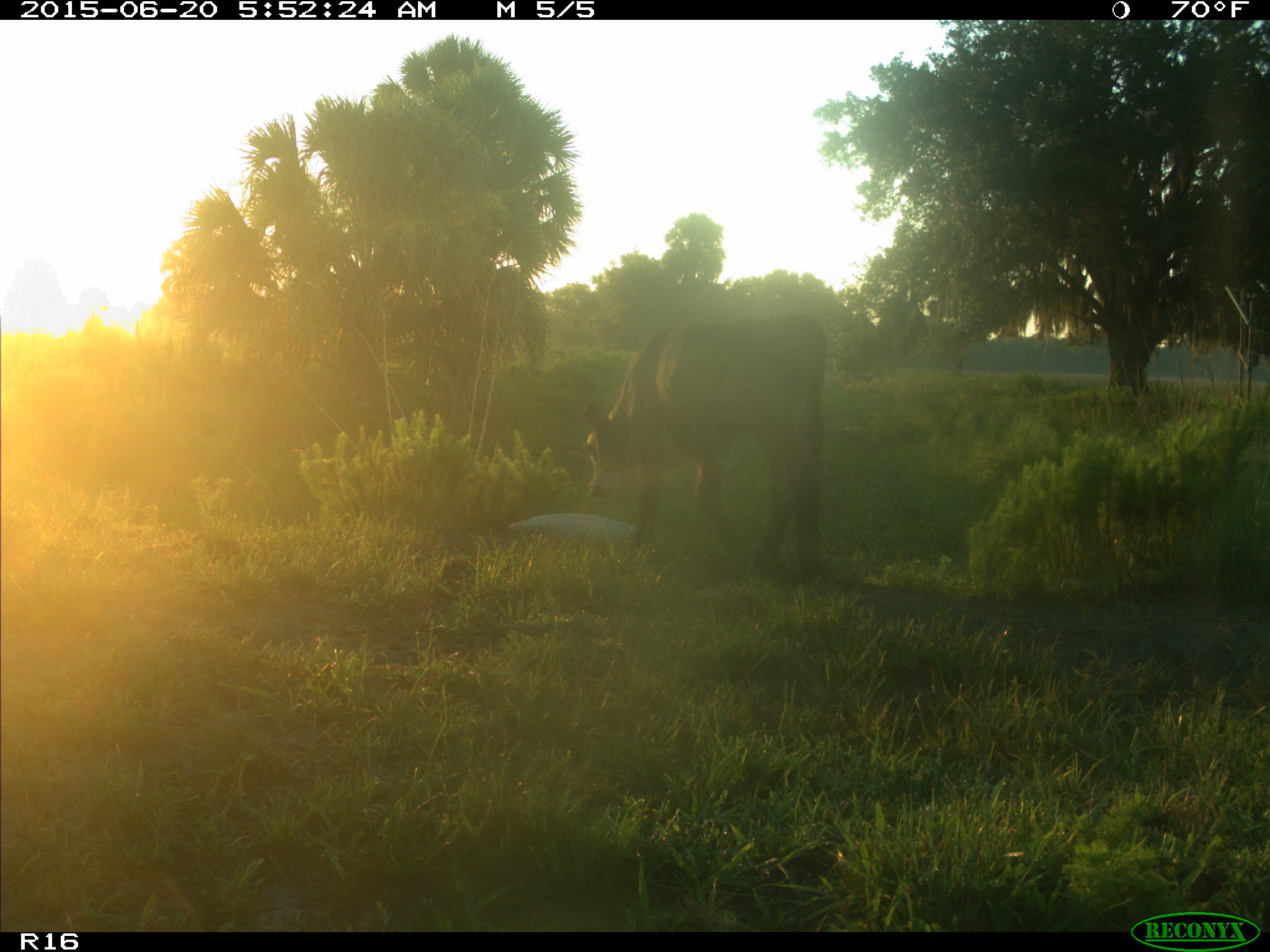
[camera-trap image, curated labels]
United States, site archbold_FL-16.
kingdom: Animalia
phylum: Chordata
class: Mammalia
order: Artiodactyla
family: Bovidae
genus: Bos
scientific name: Bos taurus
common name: domestic cow